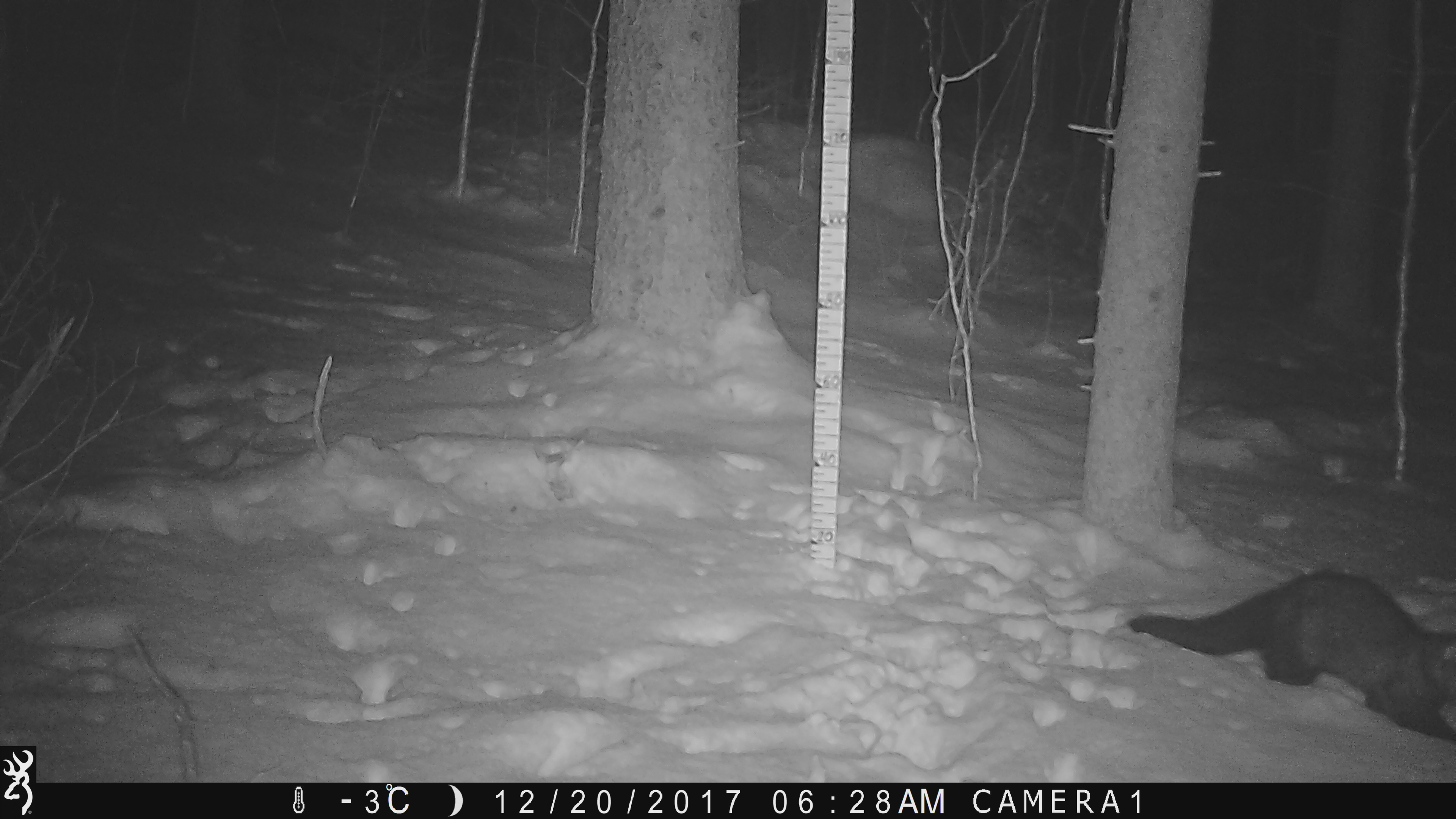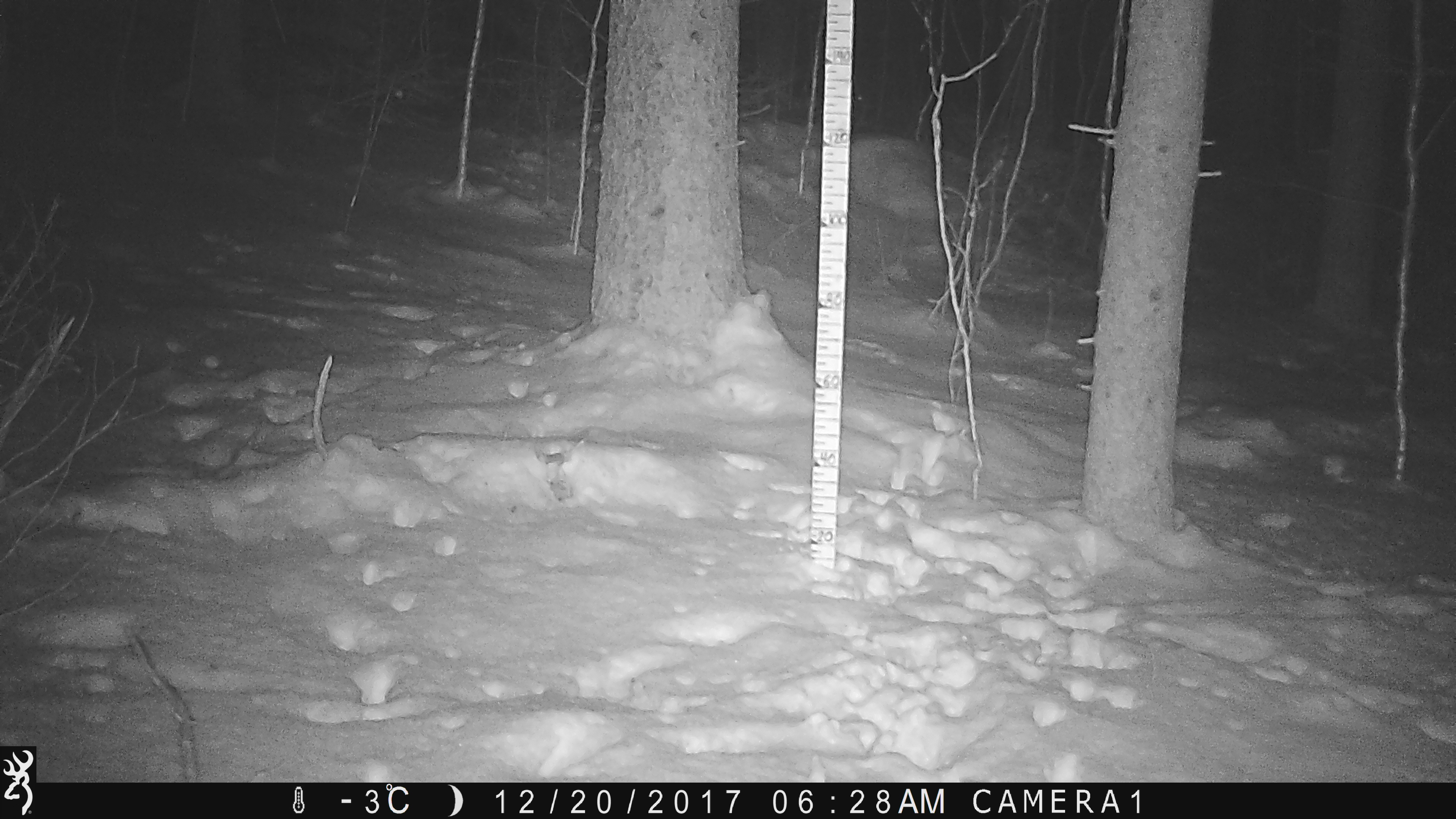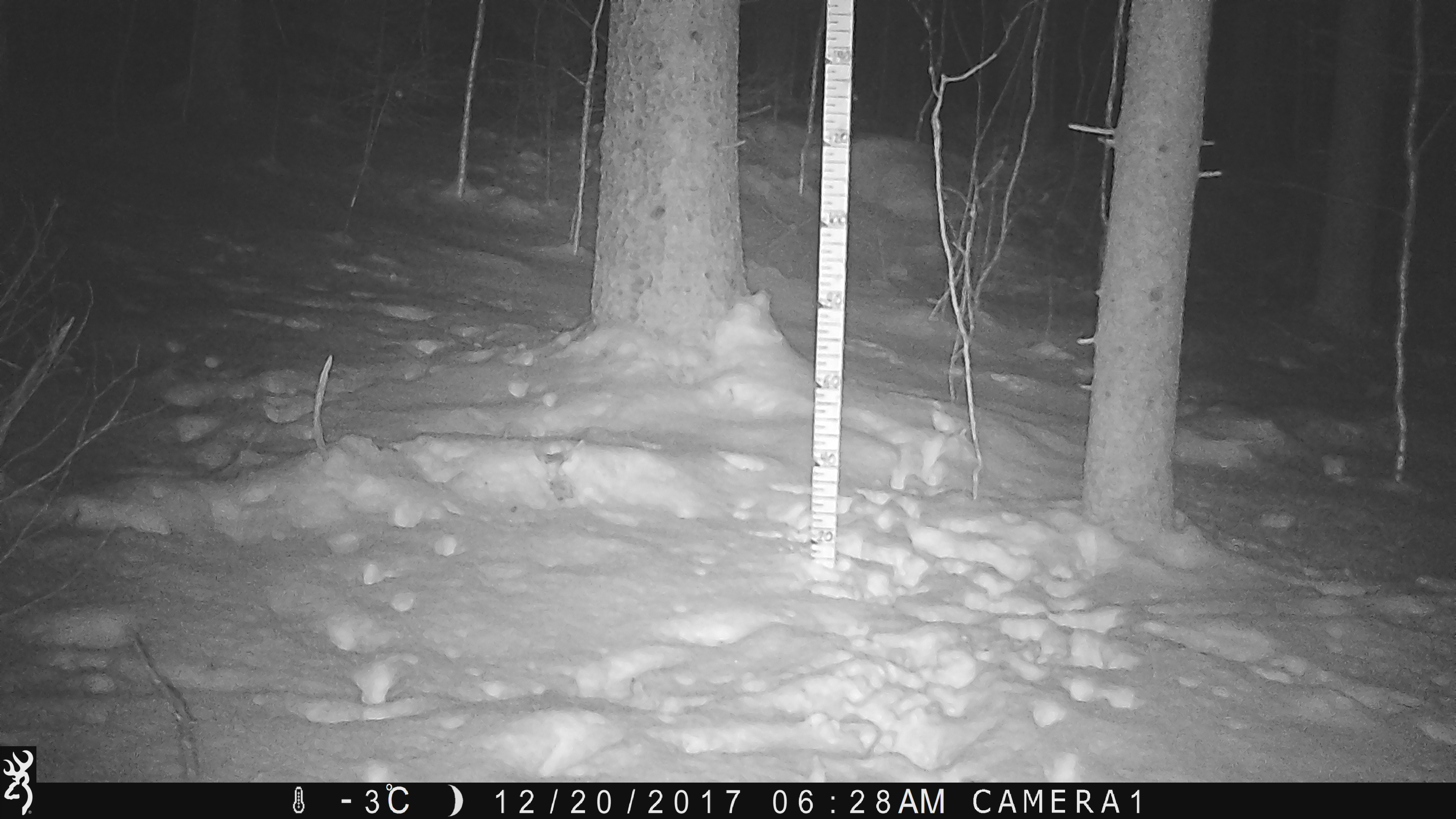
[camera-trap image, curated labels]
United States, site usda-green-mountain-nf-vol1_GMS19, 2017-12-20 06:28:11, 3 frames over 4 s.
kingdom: Animalia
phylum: Chordata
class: Mammalia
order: Carnivora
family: Mustelidae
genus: Pekania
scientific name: Pekania pennanti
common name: fisher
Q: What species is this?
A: Fisher (Pekania pennanti).